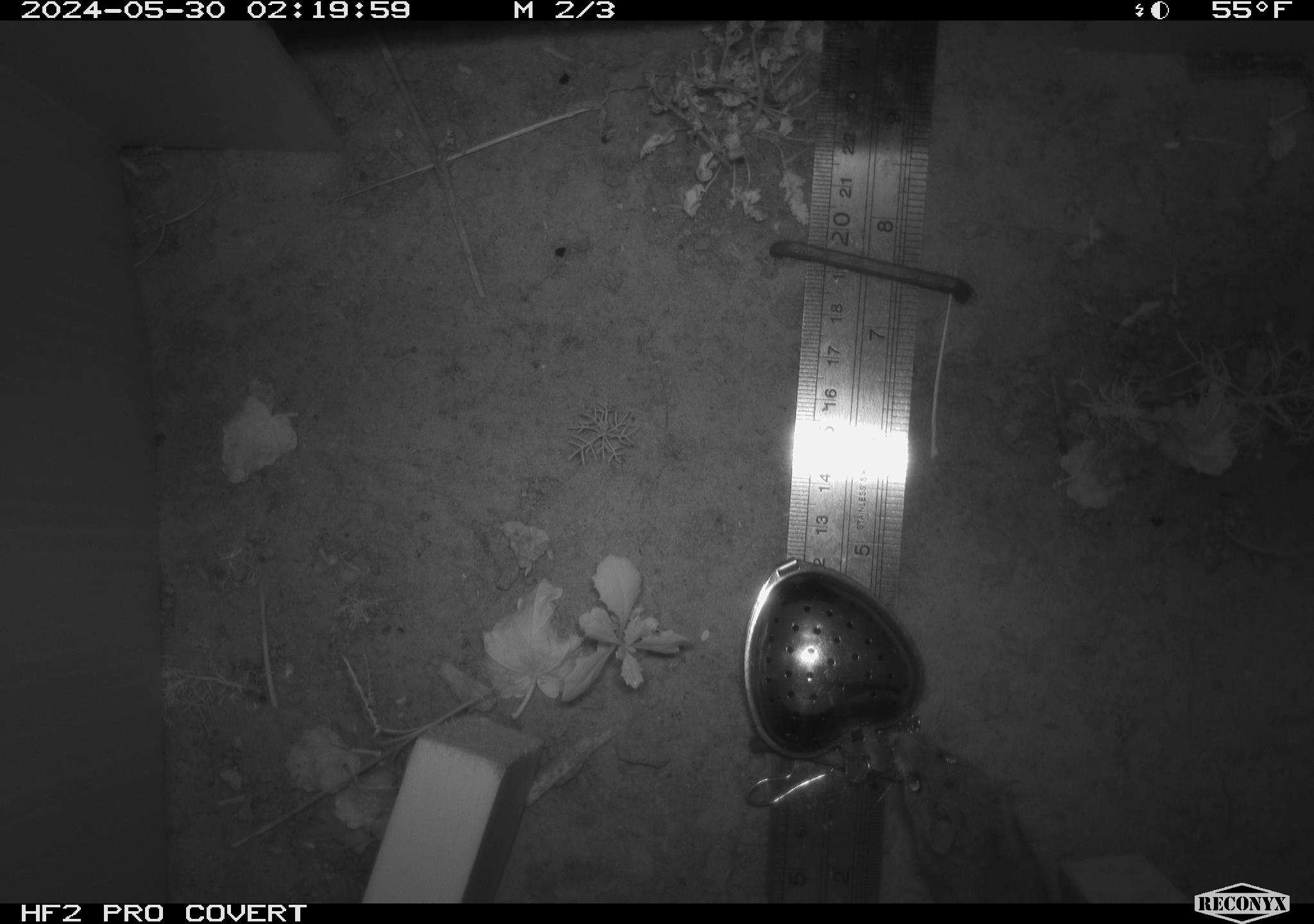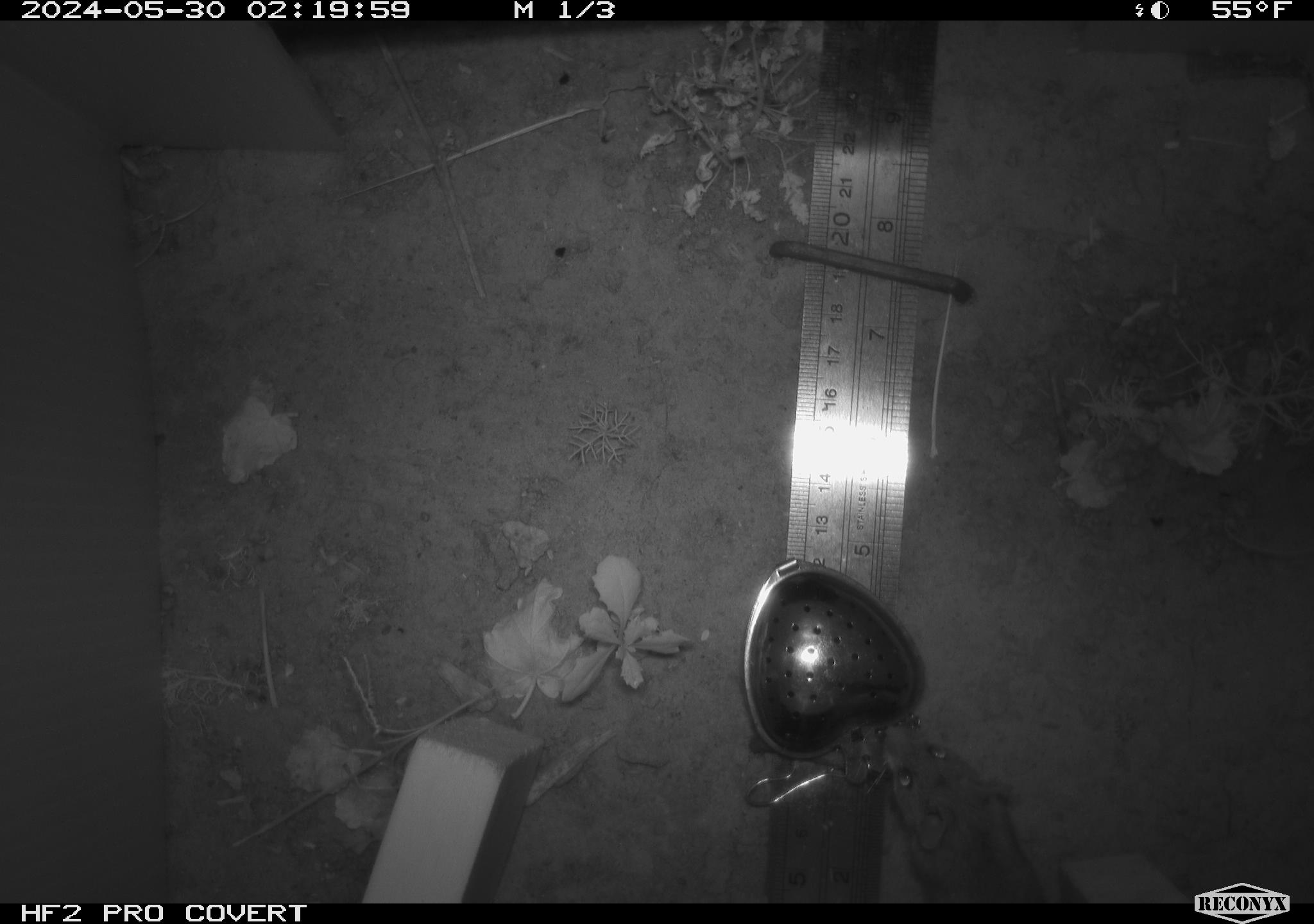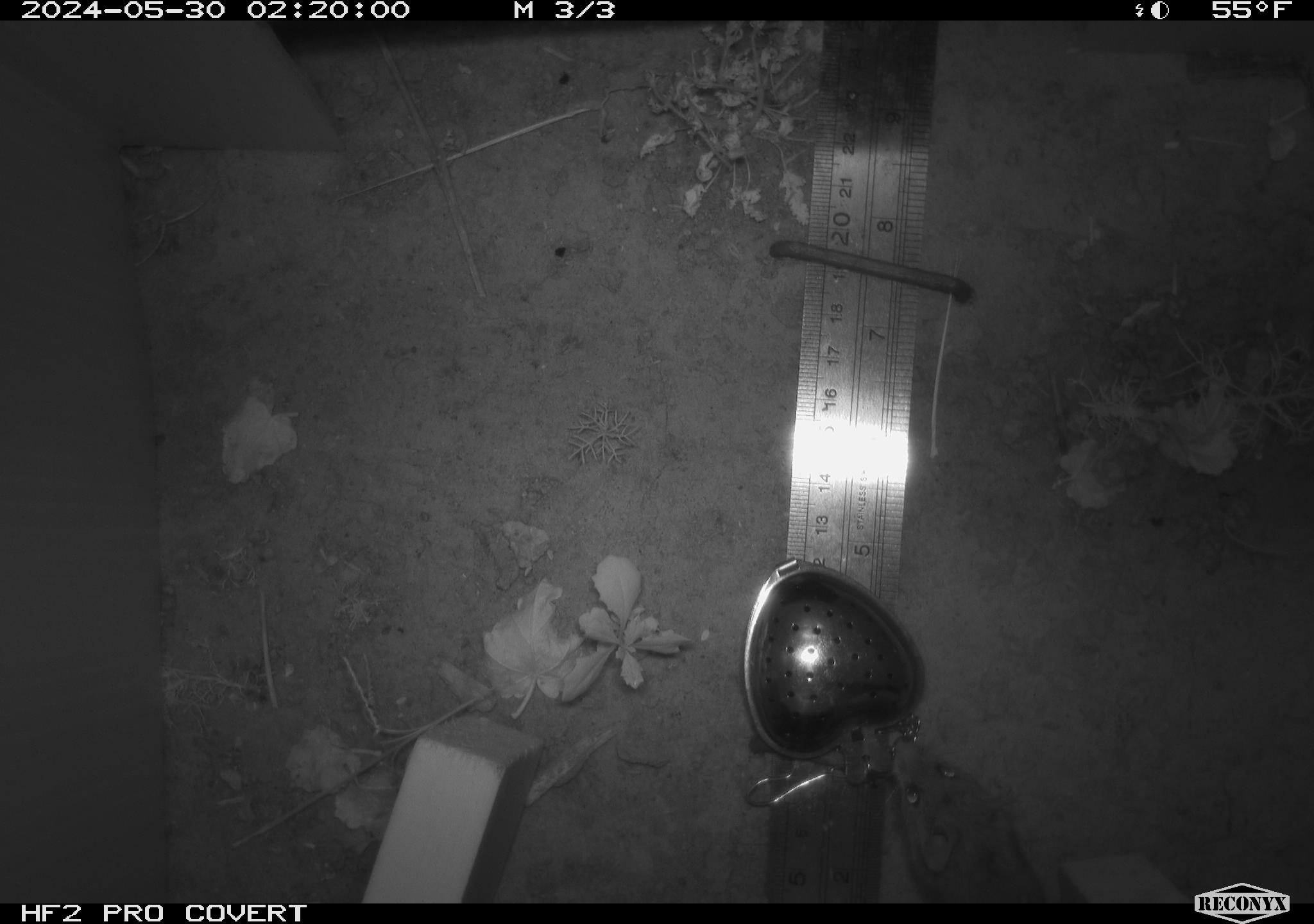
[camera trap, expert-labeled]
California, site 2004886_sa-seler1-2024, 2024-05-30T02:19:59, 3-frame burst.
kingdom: Animalia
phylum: Chordata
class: Mammalia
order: Rodentia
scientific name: Rodentia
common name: mouse species